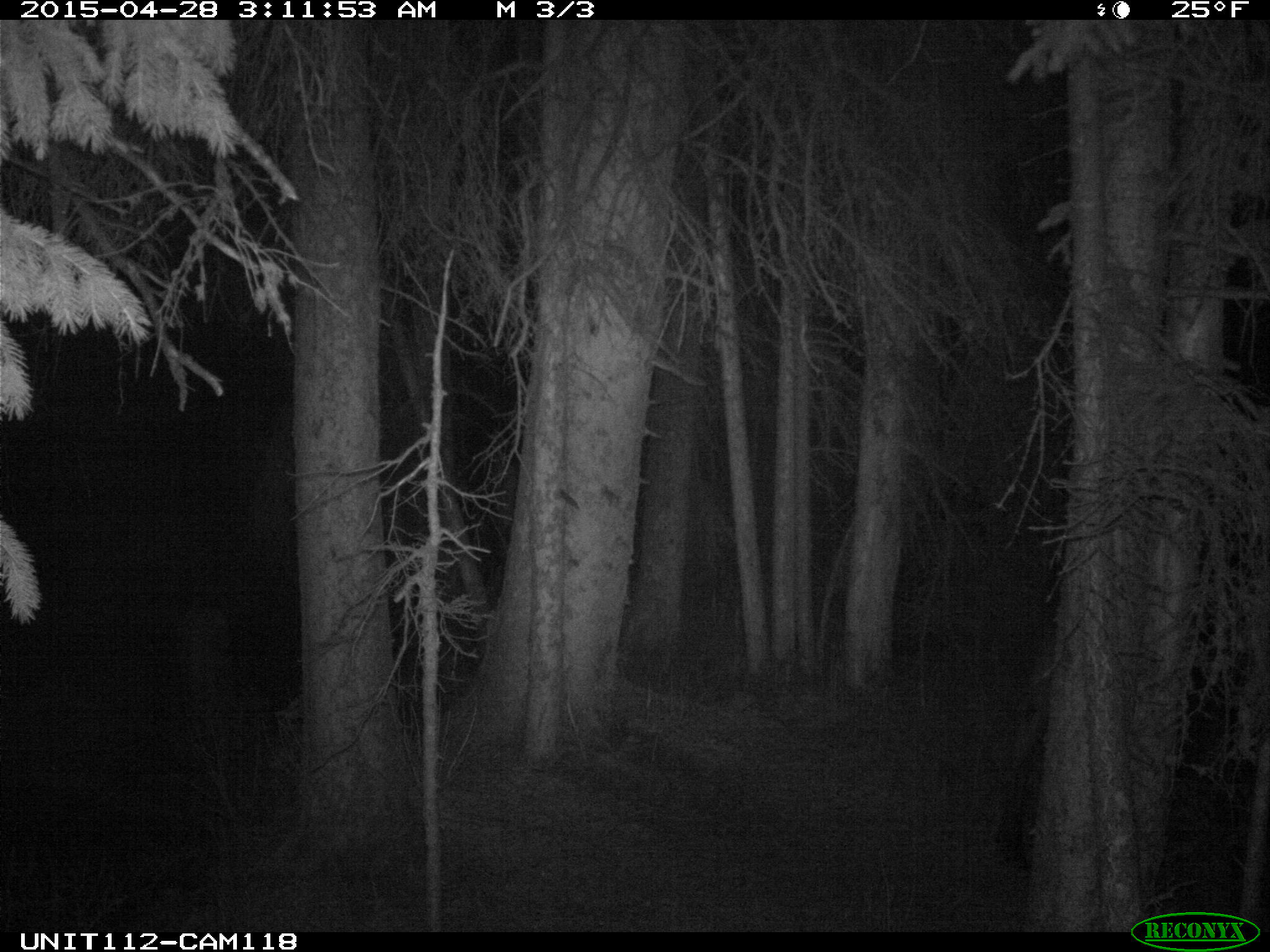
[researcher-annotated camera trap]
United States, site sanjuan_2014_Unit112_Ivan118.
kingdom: Animalia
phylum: Chordata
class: Mammalia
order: Artiodactyla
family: Cervidae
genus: Alces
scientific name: Alces alces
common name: moose